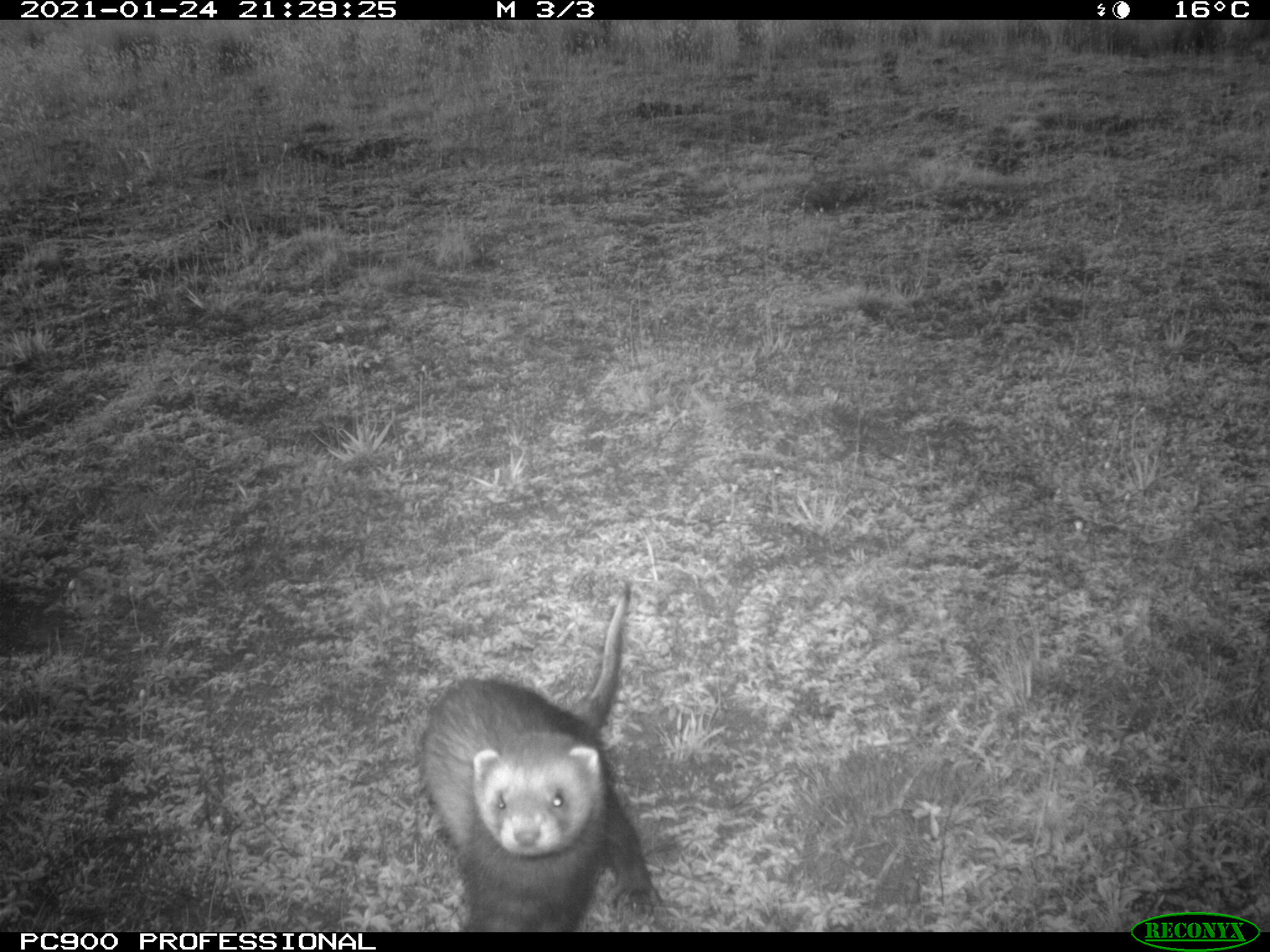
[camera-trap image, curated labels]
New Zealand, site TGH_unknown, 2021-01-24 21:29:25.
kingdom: Animalia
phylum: Chordata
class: Mammalia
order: Carnivora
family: Mustelidae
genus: Mustela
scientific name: Mustela furo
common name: ferret